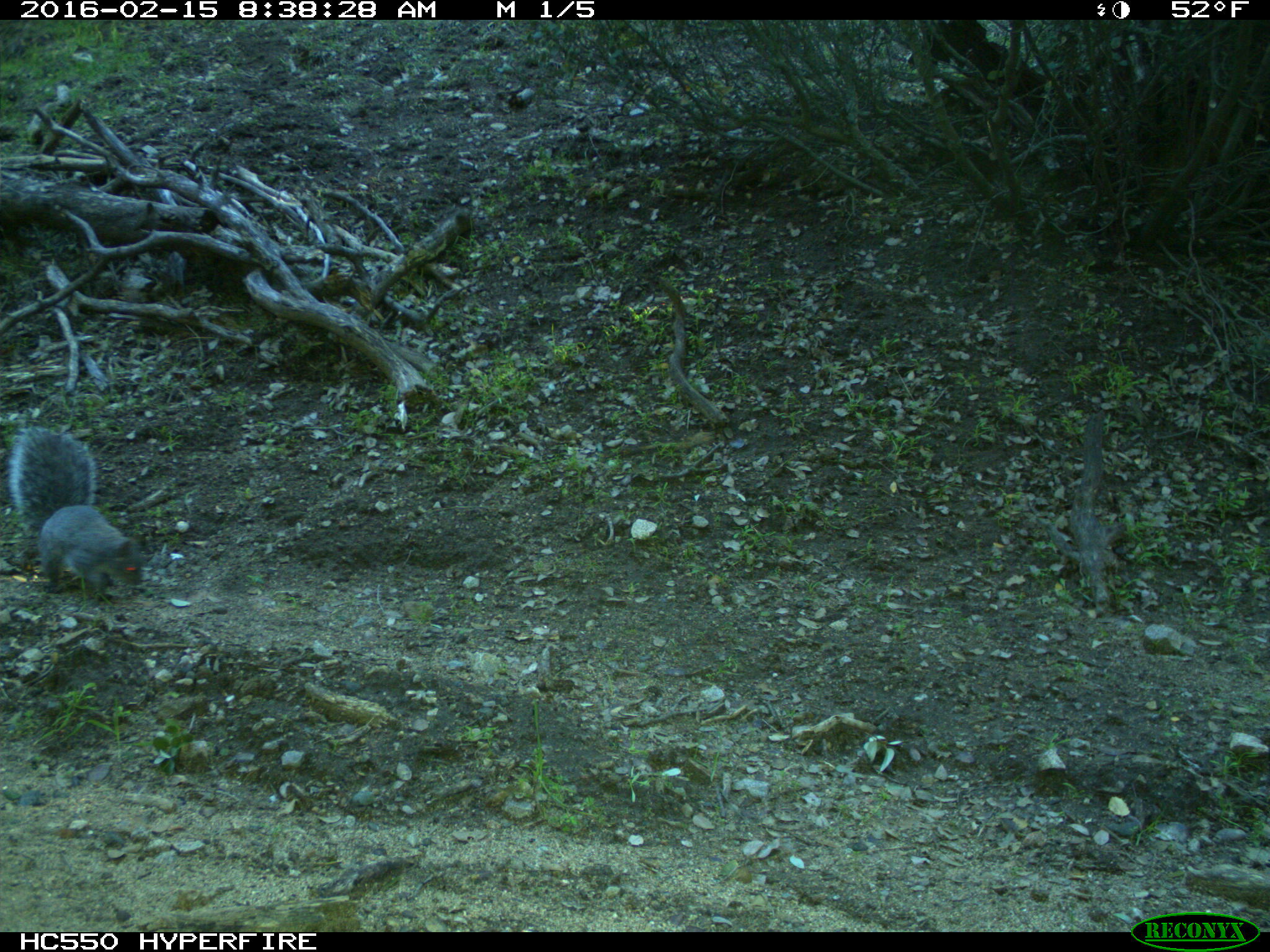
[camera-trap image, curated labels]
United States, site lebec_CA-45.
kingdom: Animalia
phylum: Chordata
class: Mammalia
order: Rodentia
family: Sciuridae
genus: Sciurus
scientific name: Sciurus carolinensis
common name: eastern gray squirrel